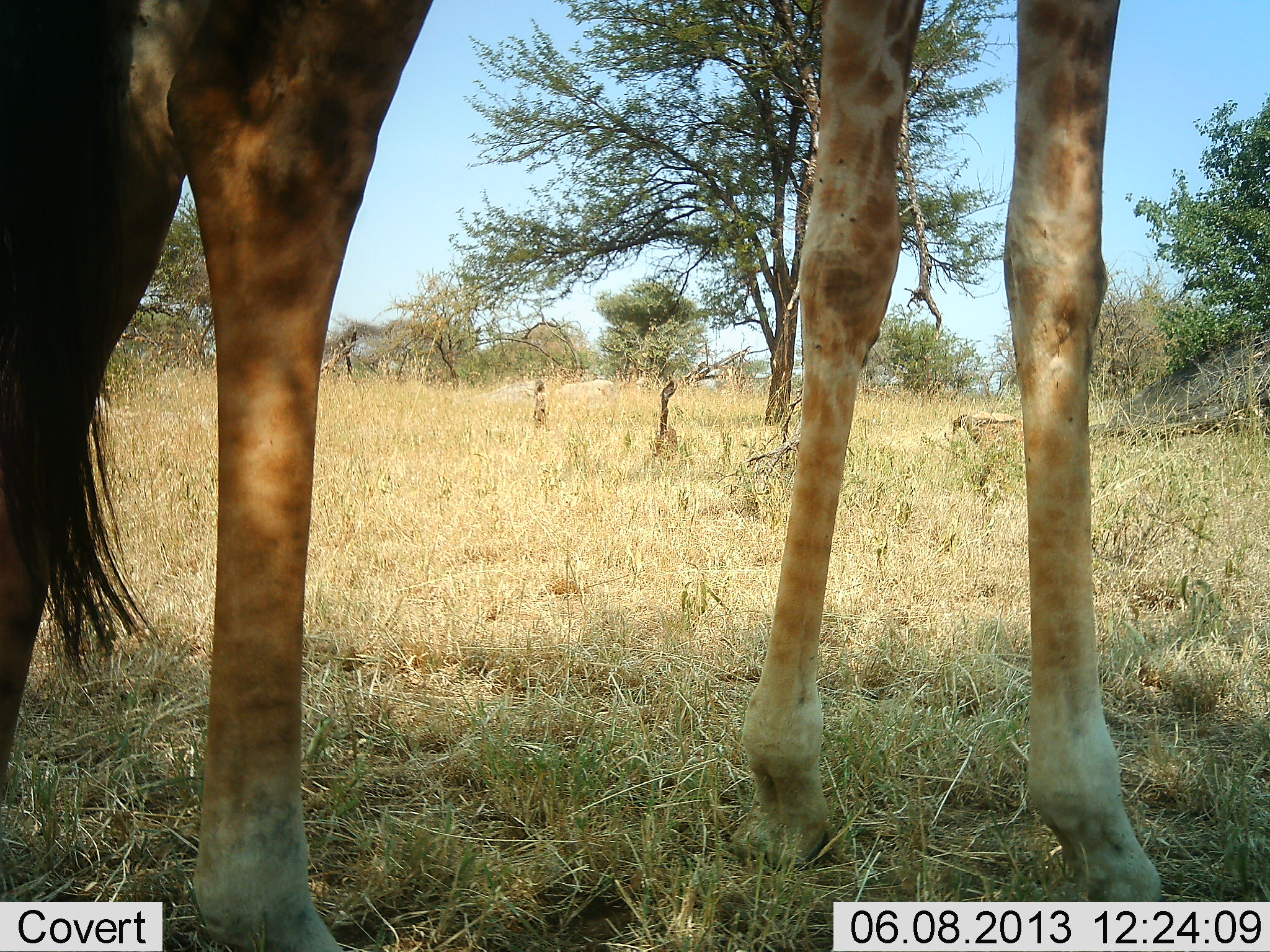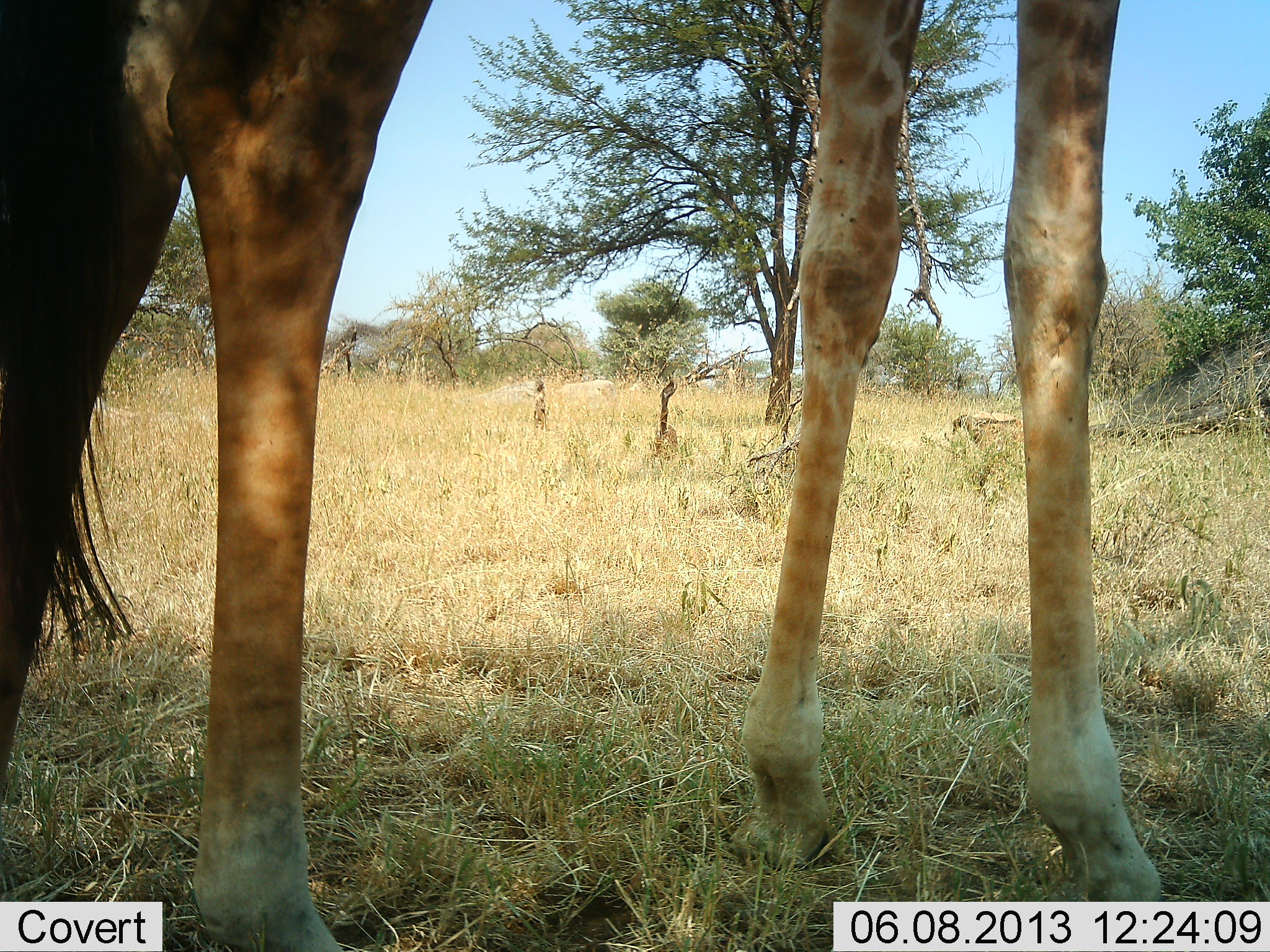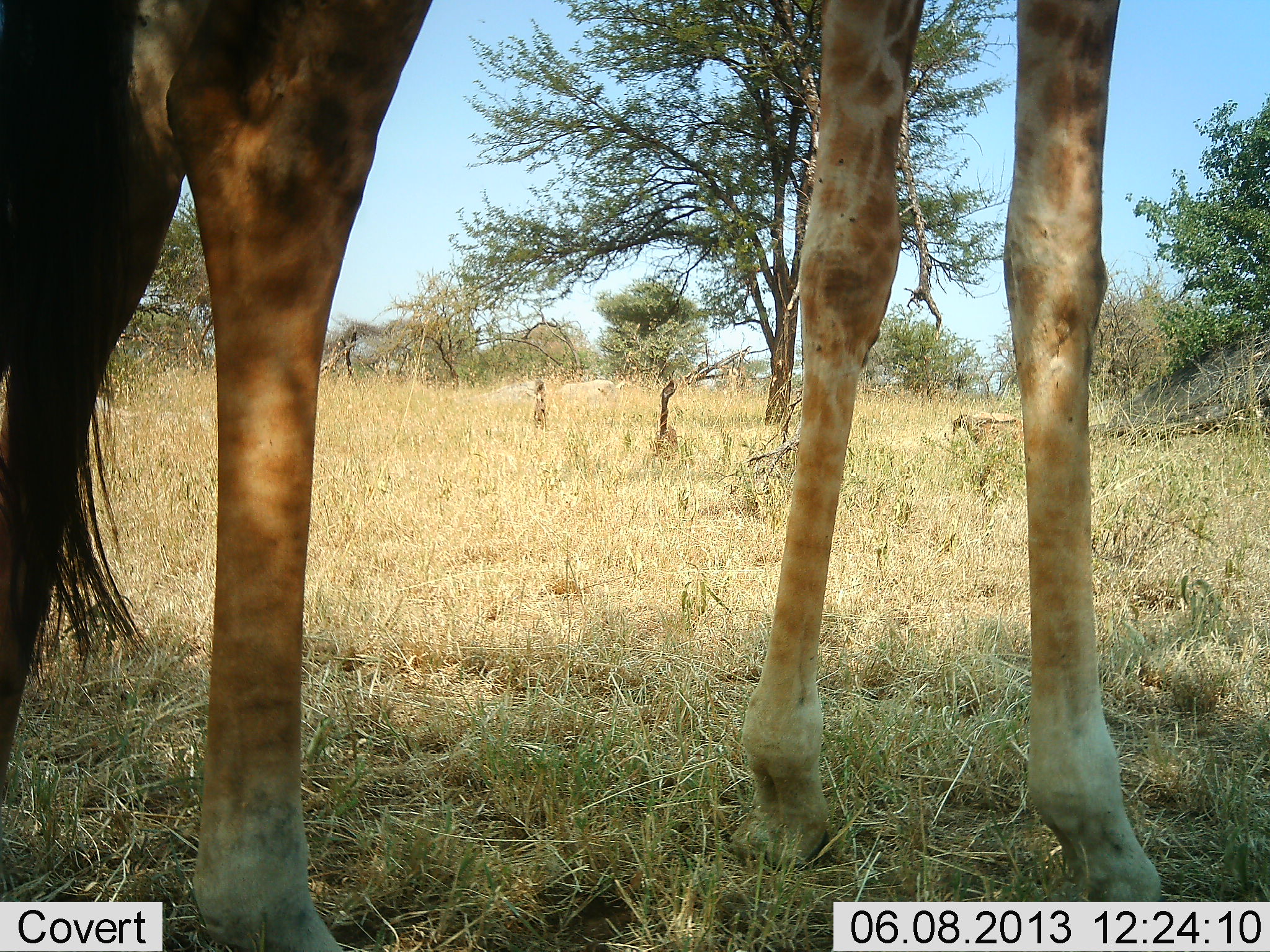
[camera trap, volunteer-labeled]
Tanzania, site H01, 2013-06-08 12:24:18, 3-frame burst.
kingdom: Animalia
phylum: Chordata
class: Mammalia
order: Artiodactyla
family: Giraffidae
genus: Giraffa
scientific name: Giraffa camelopardalis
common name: giraffe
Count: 1.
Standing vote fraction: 100%.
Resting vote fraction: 0%.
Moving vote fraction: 0%.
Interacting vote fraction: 0%.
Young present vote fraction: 0%.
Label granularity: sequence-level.